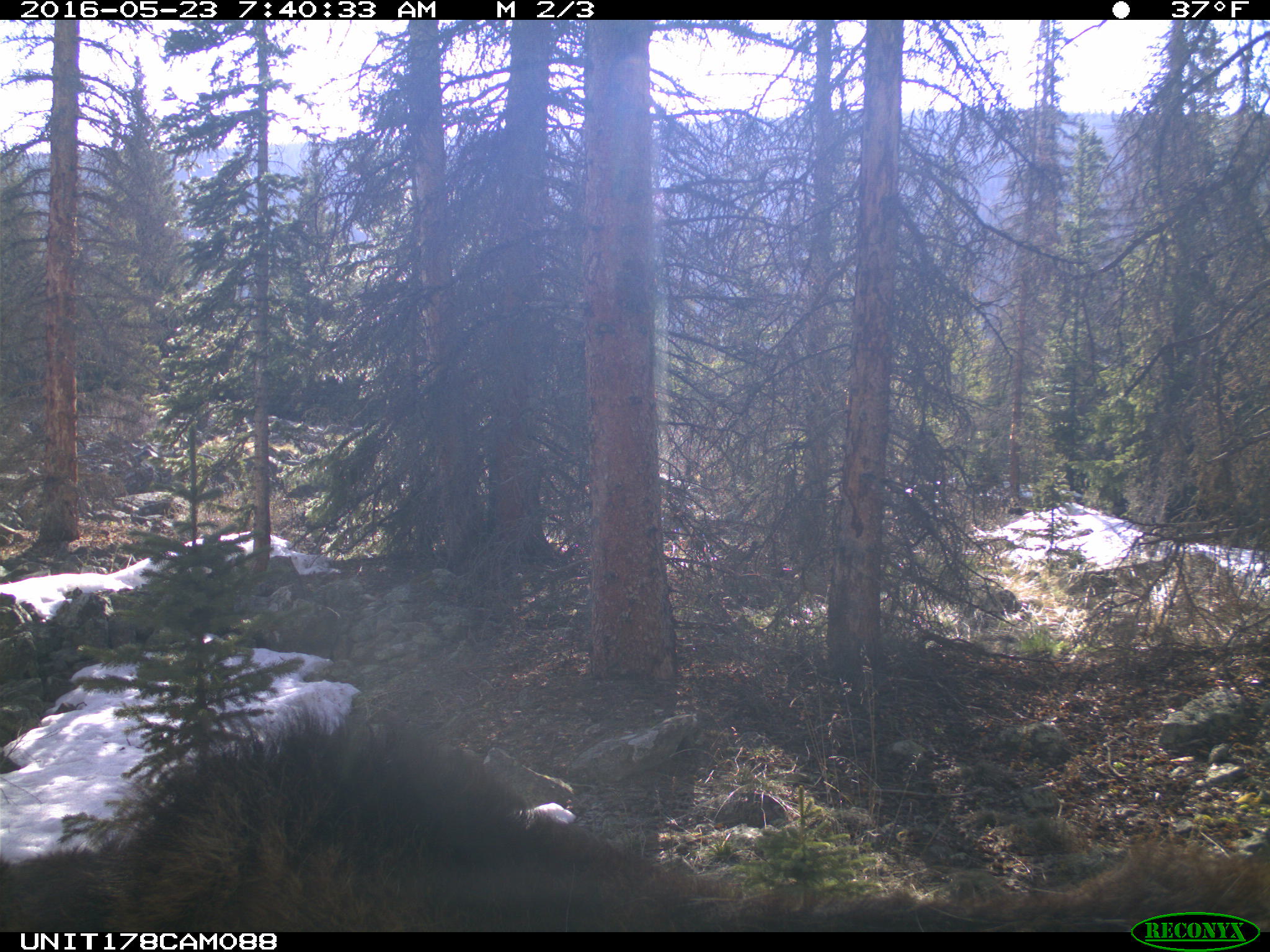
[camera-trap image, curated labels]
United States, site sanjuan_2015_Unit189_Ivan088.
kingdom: Animalia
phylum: Chordata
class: Mammalia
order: Artiodactyla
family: Cervidae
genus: Alces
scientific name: Alces alces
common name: moose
Alces alces (moose).